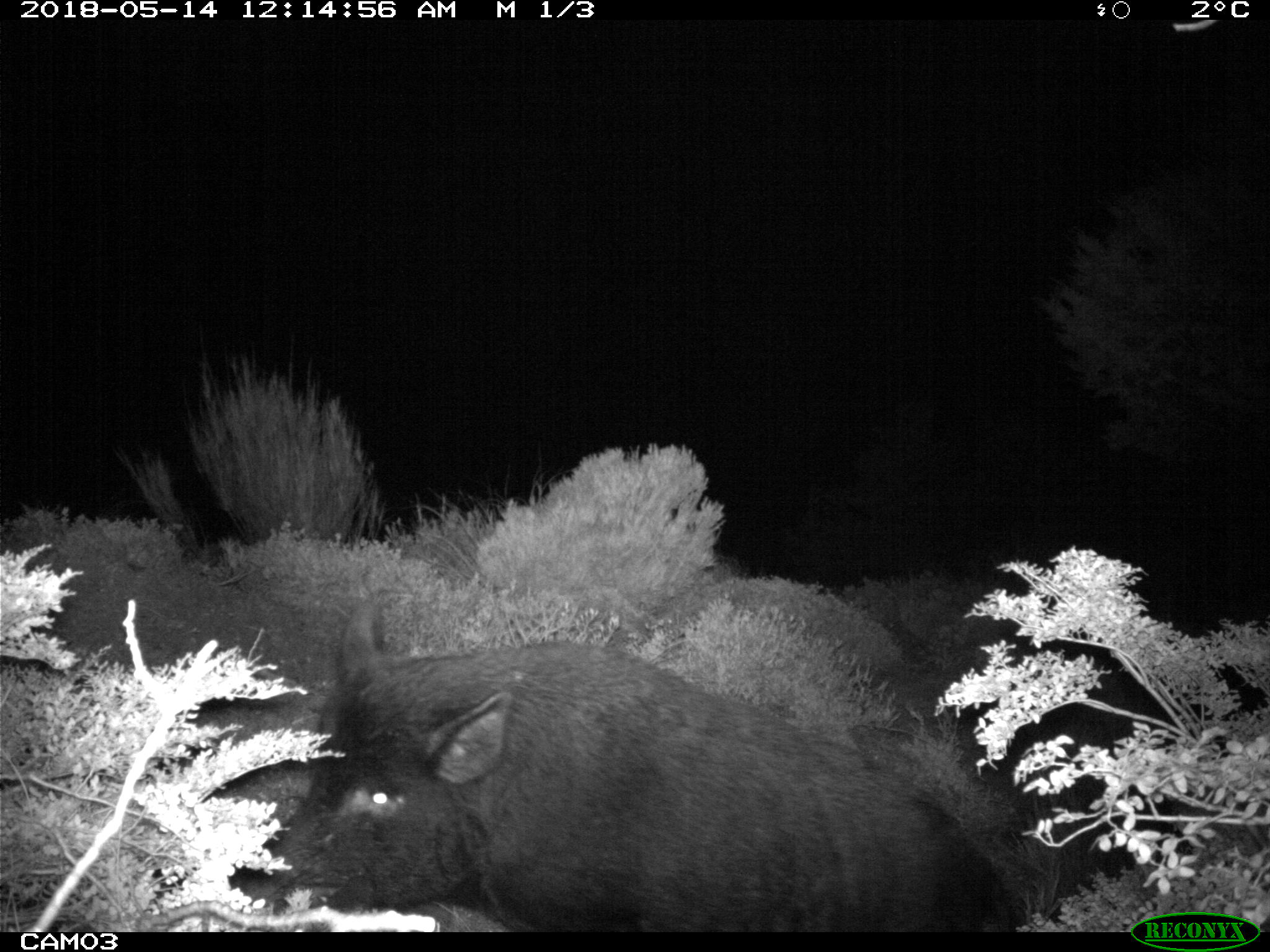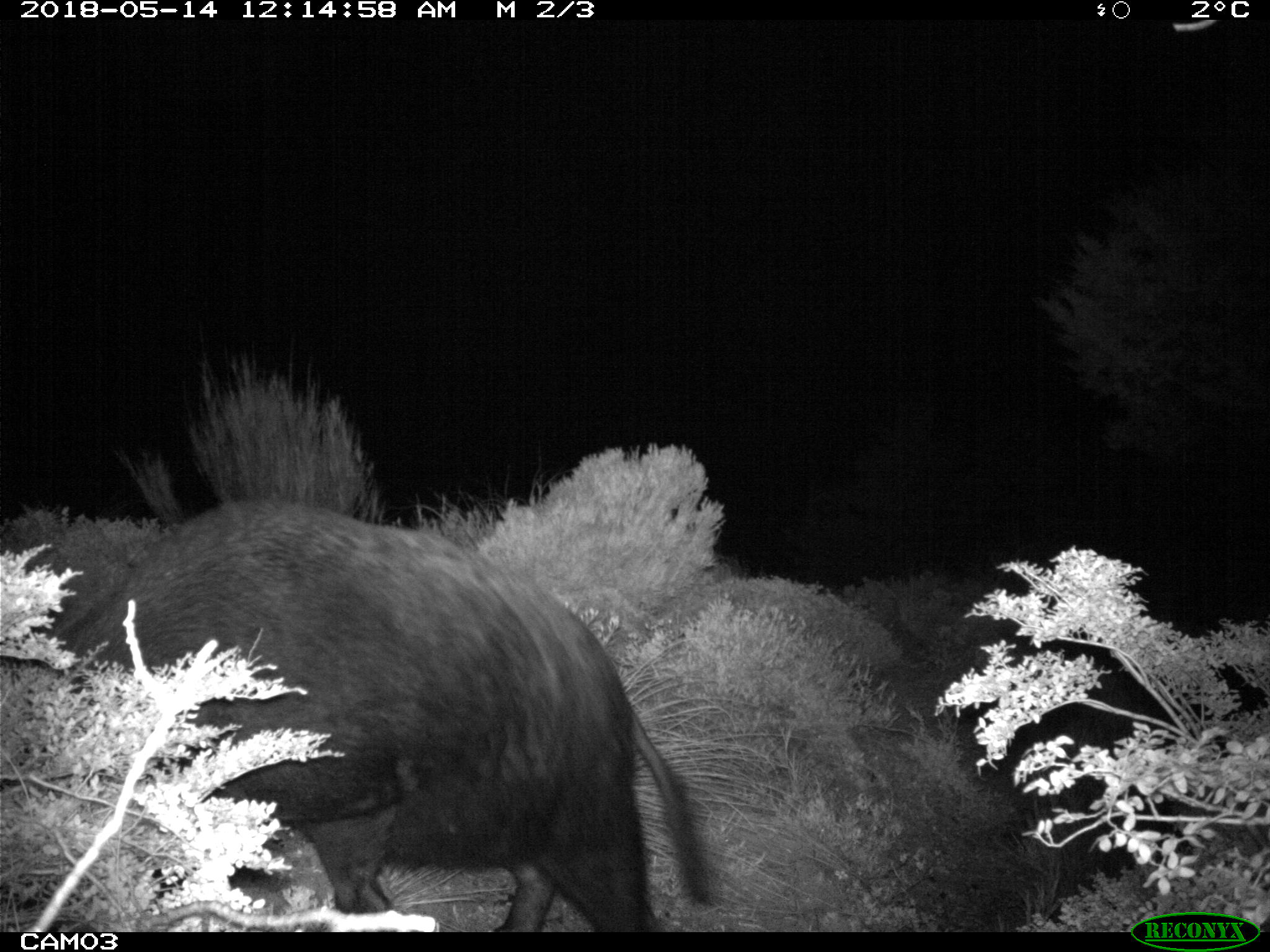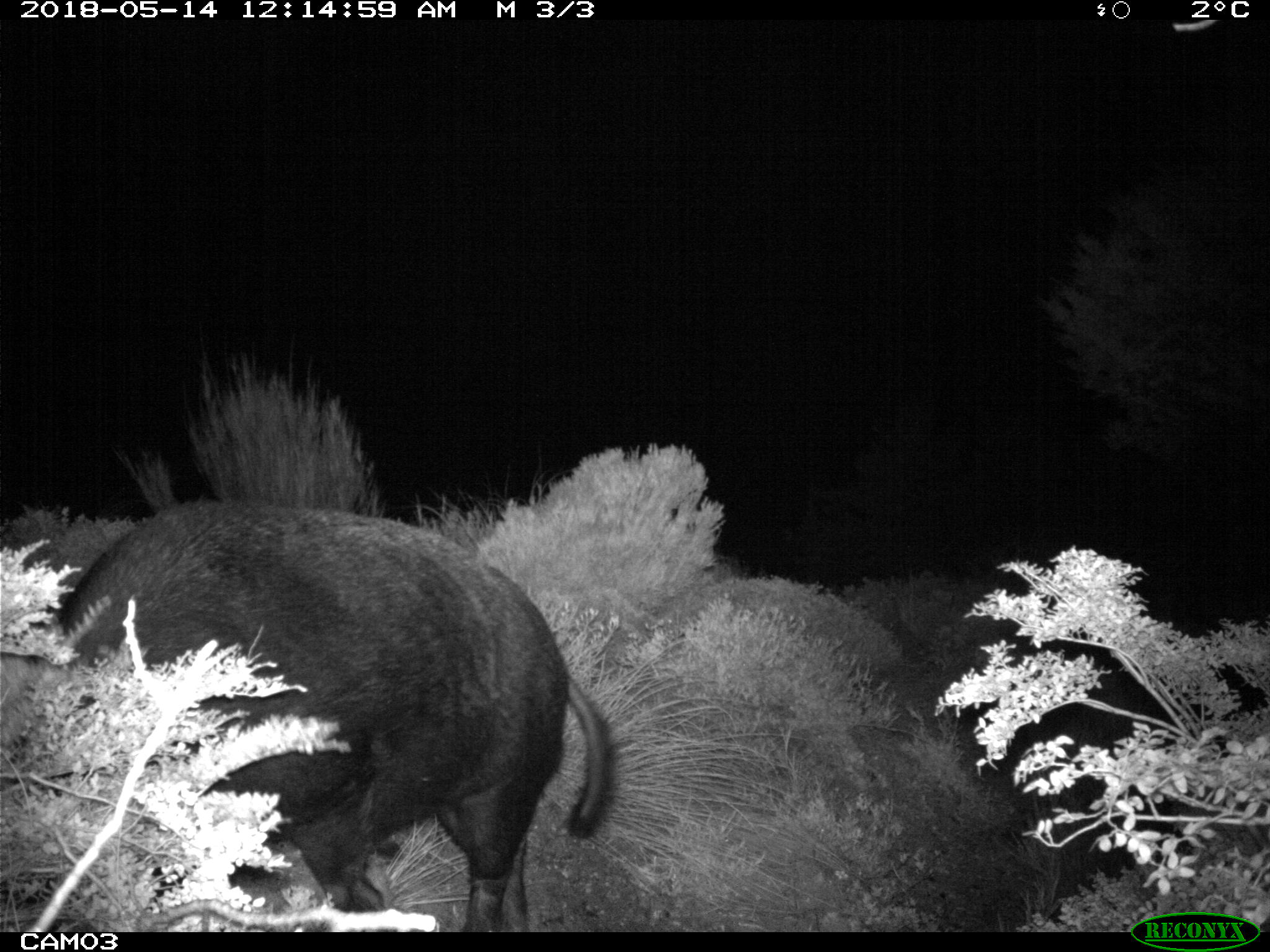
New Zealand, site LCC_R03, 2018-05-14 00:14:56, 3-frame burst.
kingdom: Animalia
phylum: Chordata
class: Mammalia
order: Artiodactyla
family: Suidae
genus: Sus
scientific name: Sus scrofa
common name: pig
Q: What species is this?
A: Pig (Sus scrofa).